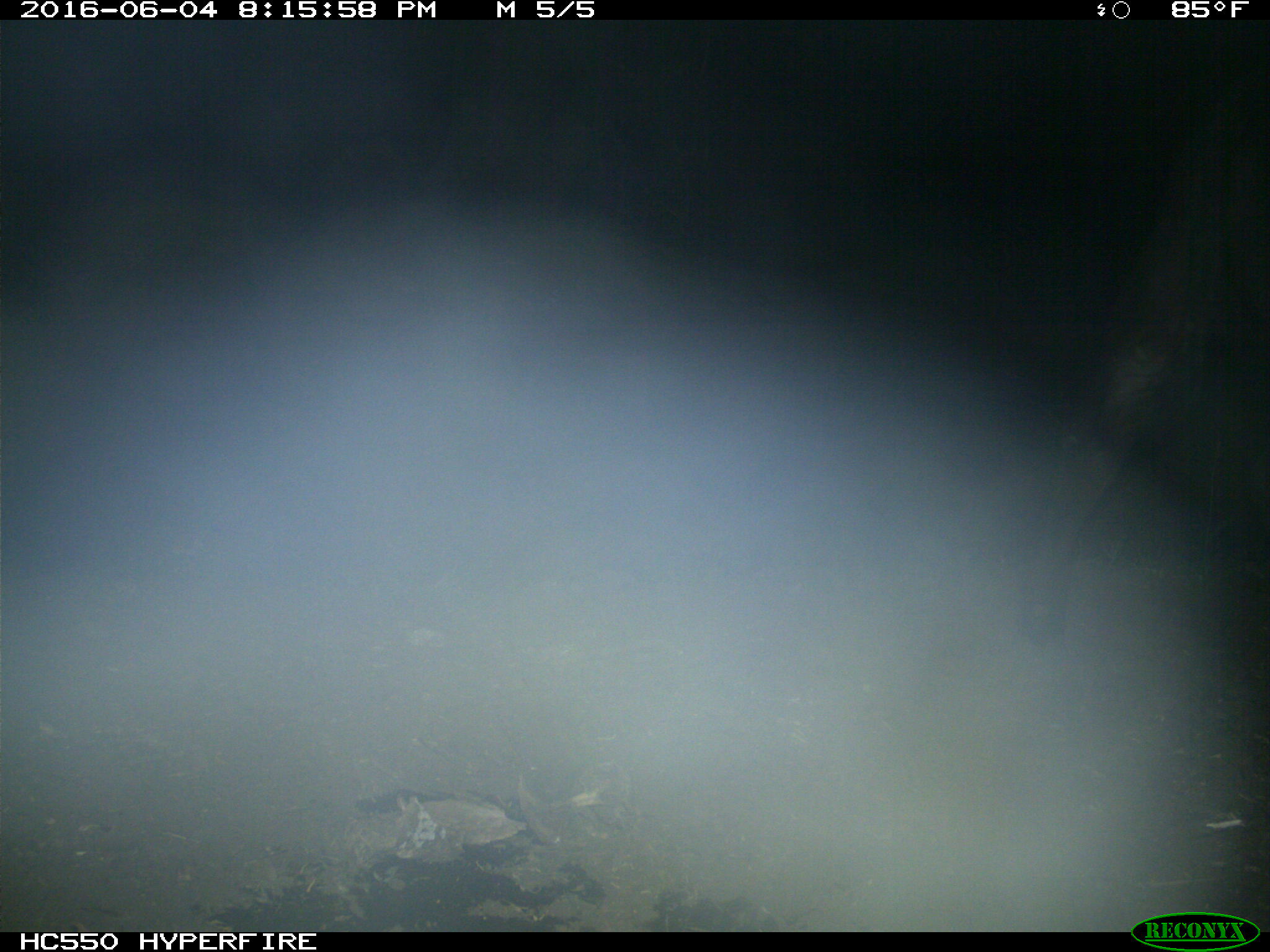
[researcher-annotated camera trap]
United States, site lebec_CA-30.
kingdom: Animalia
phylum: Chordata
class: Mammalia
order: Artiodactyla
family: Bovidae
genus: Bos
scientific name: Bos taurus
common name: domestic cow